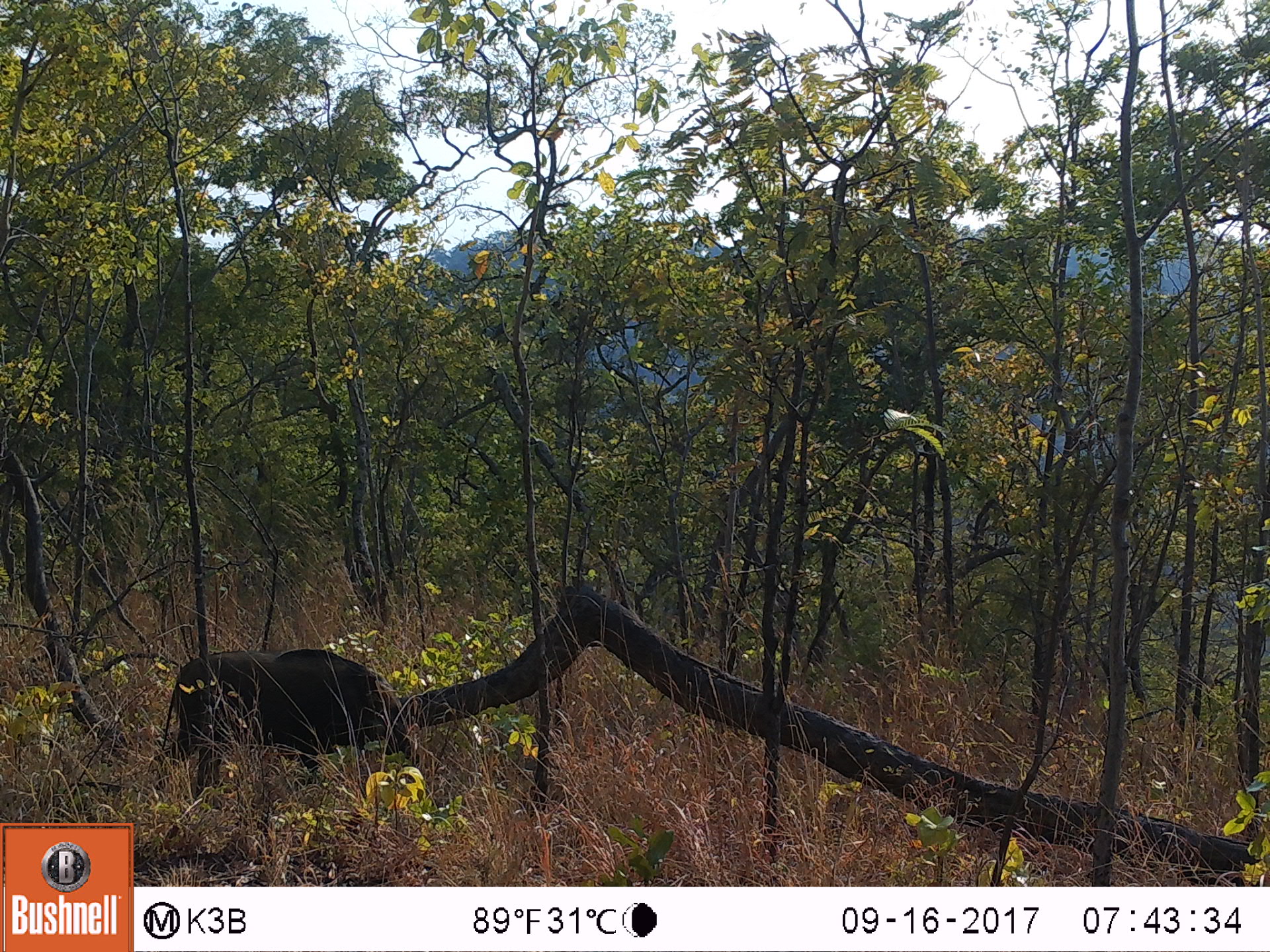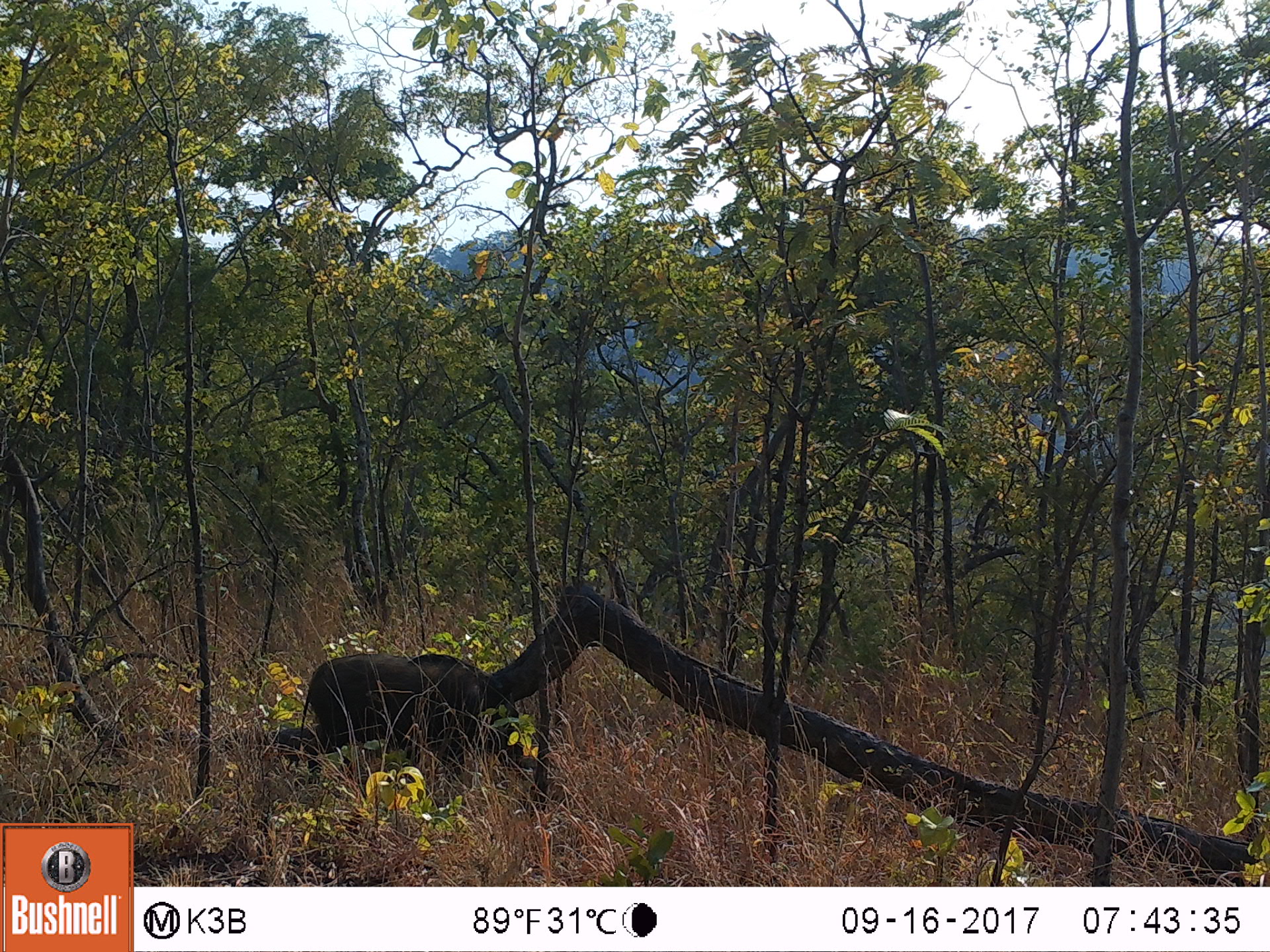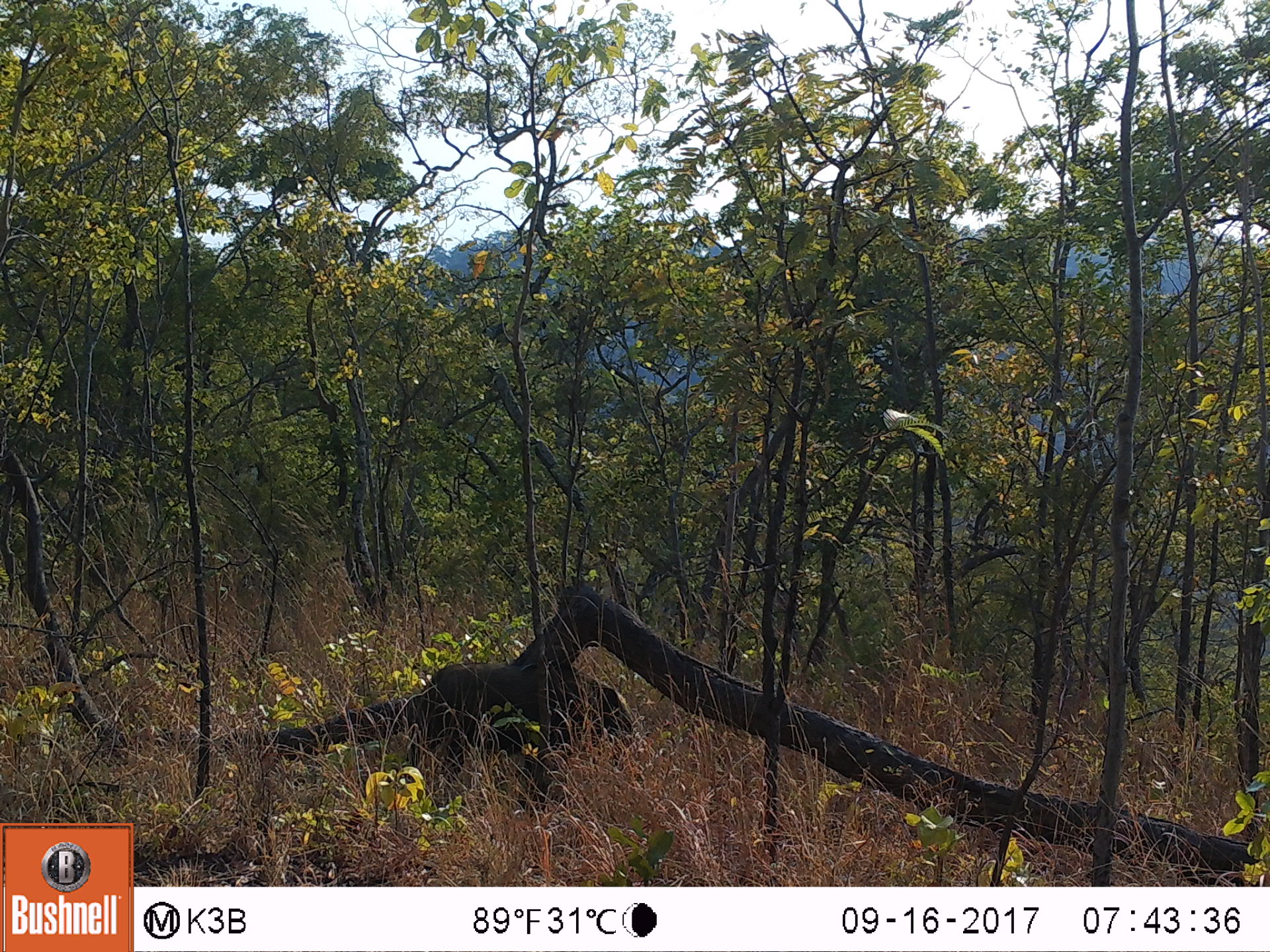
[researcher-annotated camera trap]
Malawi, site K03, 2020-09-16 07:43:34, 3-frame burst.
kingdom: Animalia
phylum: Chordata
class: Mammalia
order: Artiodactyla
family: Suidae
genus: Potamochoerus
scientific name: Potamochoerus larvatus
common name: bushpig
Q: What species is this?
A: Bushpig (Potamochoerus larvatus).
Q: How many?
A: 1.